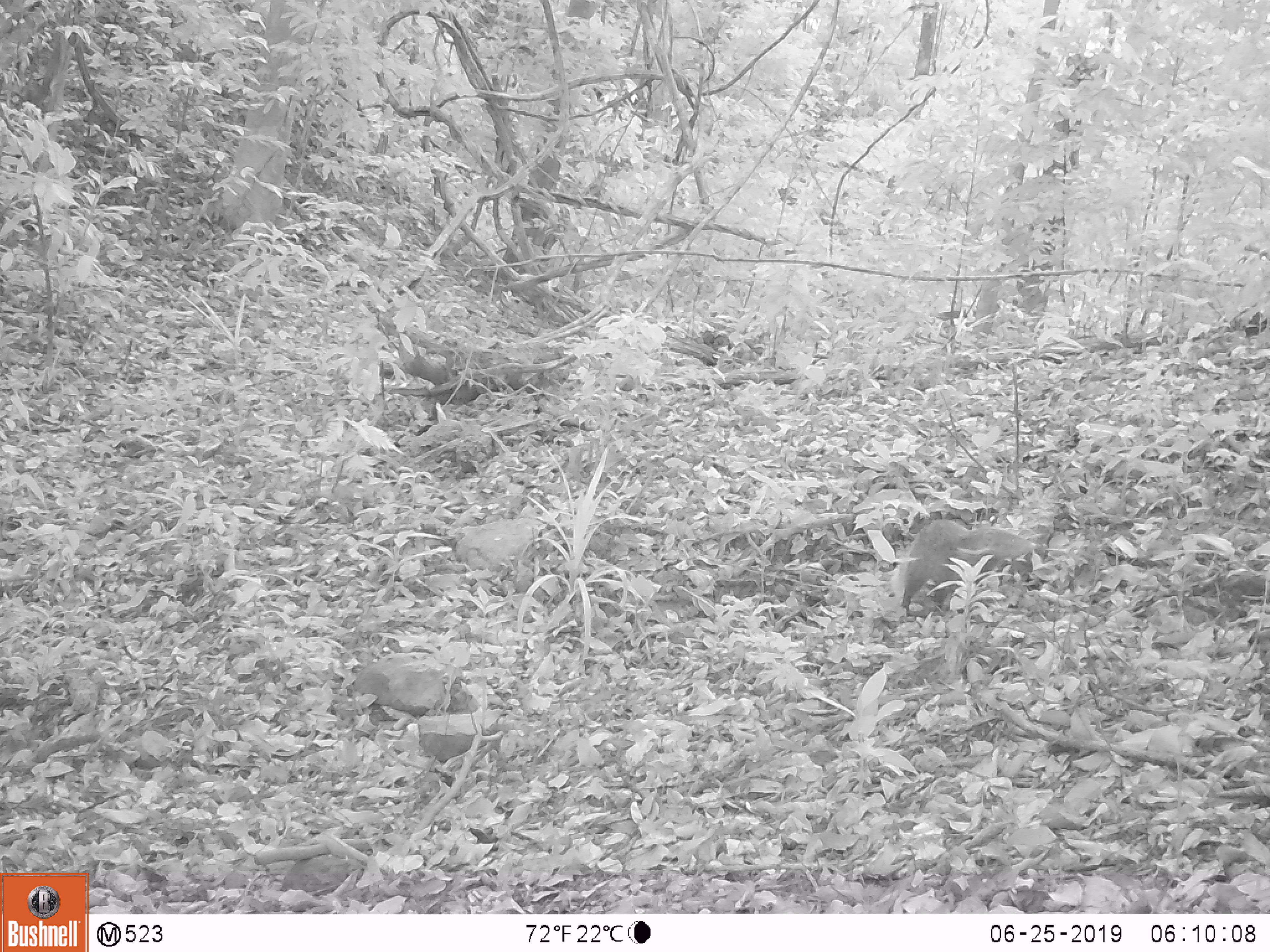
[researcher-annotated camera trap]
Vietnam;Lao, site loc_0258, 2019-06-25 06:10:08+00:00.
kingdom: Animalia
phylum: Chordata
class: Mammalia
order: Carnivora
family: Herpestidae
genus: Urva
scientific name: Urva urva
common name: crab-eating mongoose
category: crab eating mongoose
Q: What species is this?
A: Crab eating mongoose (crab-eating mongoose) (Urva urva).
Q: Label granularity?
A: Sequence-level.